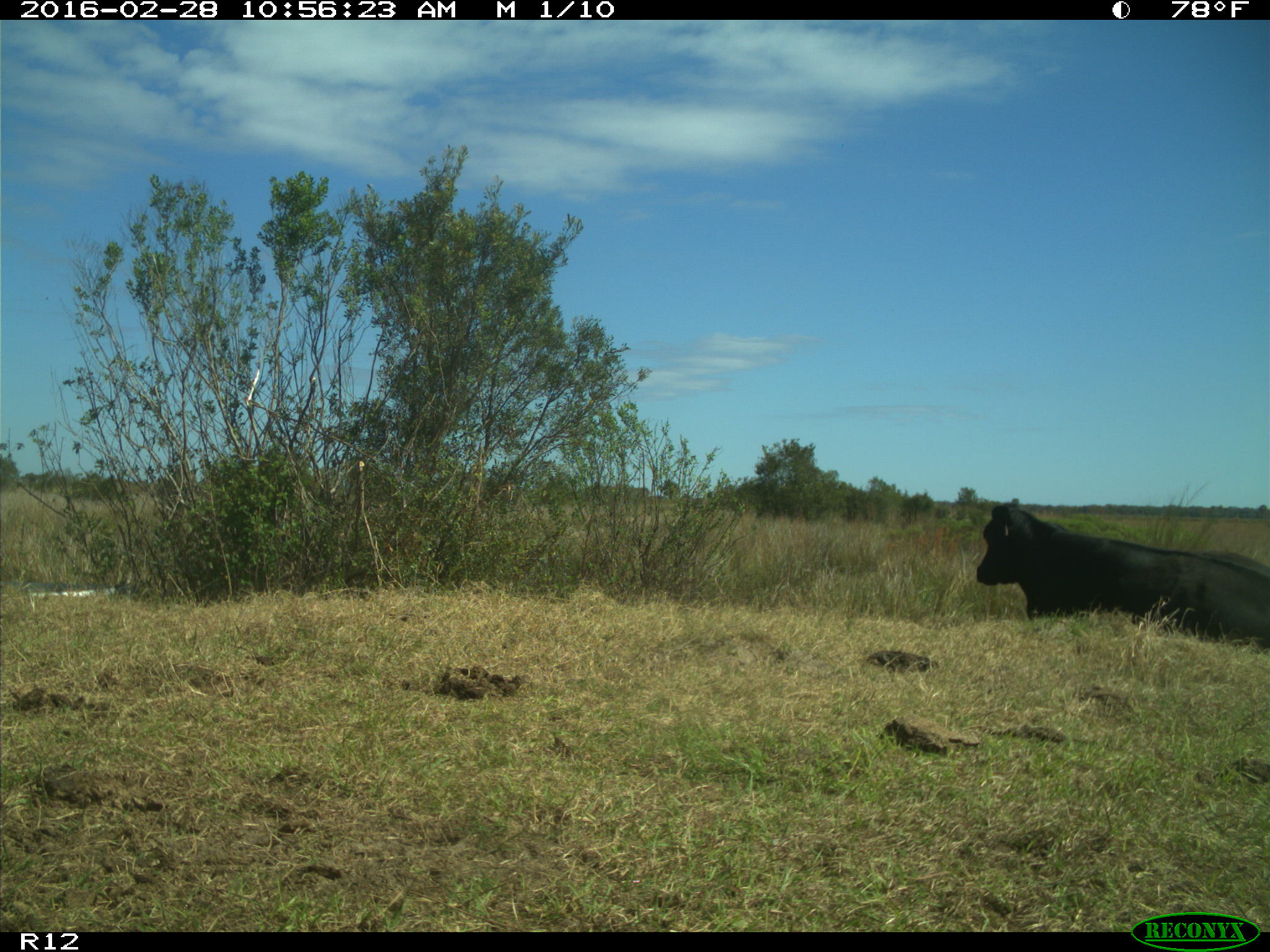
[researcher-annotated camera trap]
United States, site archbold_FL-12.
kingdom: Animalia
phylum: Chordata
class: Mammalia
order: Artiodactyla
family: Bovidae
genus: Bos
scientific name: Bos taurus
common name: domestic cow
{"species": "Bos taurus (domestic cow)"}